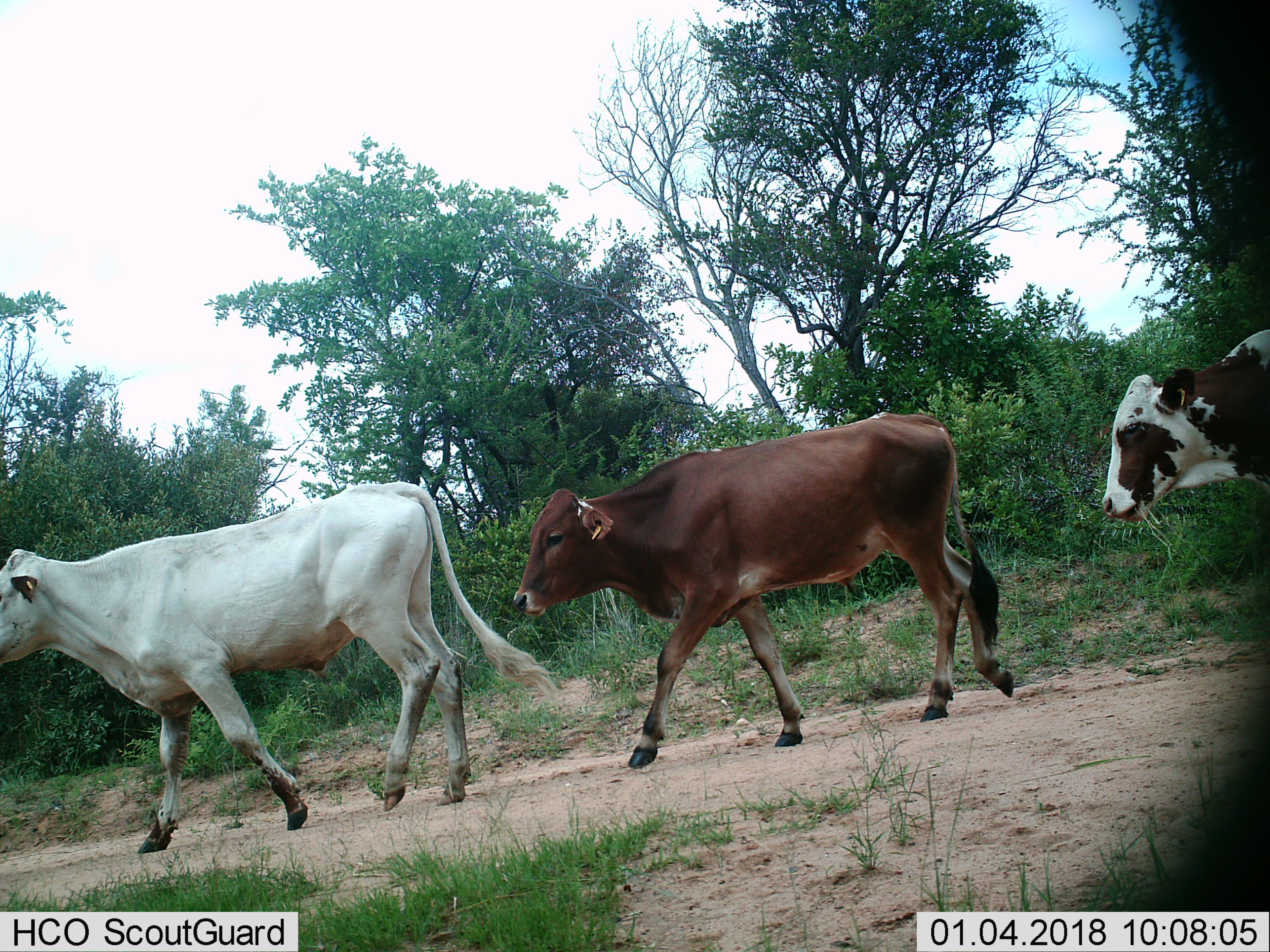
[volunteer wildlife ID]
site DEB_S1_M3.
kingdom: Animalia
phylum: Chordata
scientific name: Vertebrata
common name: domestic animal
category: domesticanimal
Domesticanimal (domestic animal) (Vertebrata), count 3. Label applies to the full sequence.